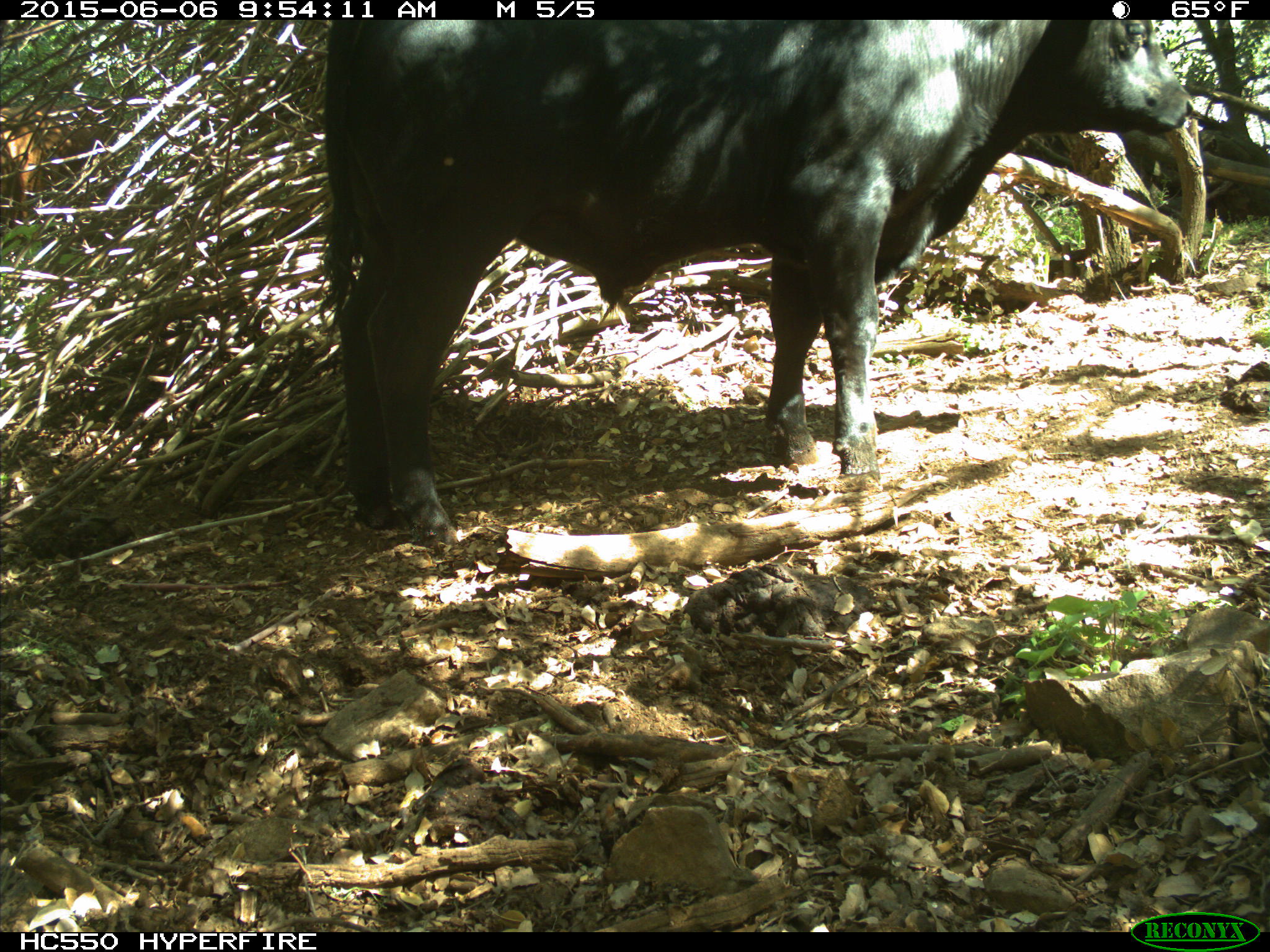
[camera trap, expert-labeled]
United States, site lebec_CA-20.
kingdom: Animalia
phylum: Chordata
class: Mammalia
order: Artiodactyla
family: Bovidae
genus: Bos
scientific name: Bos taurus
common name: domestic cow